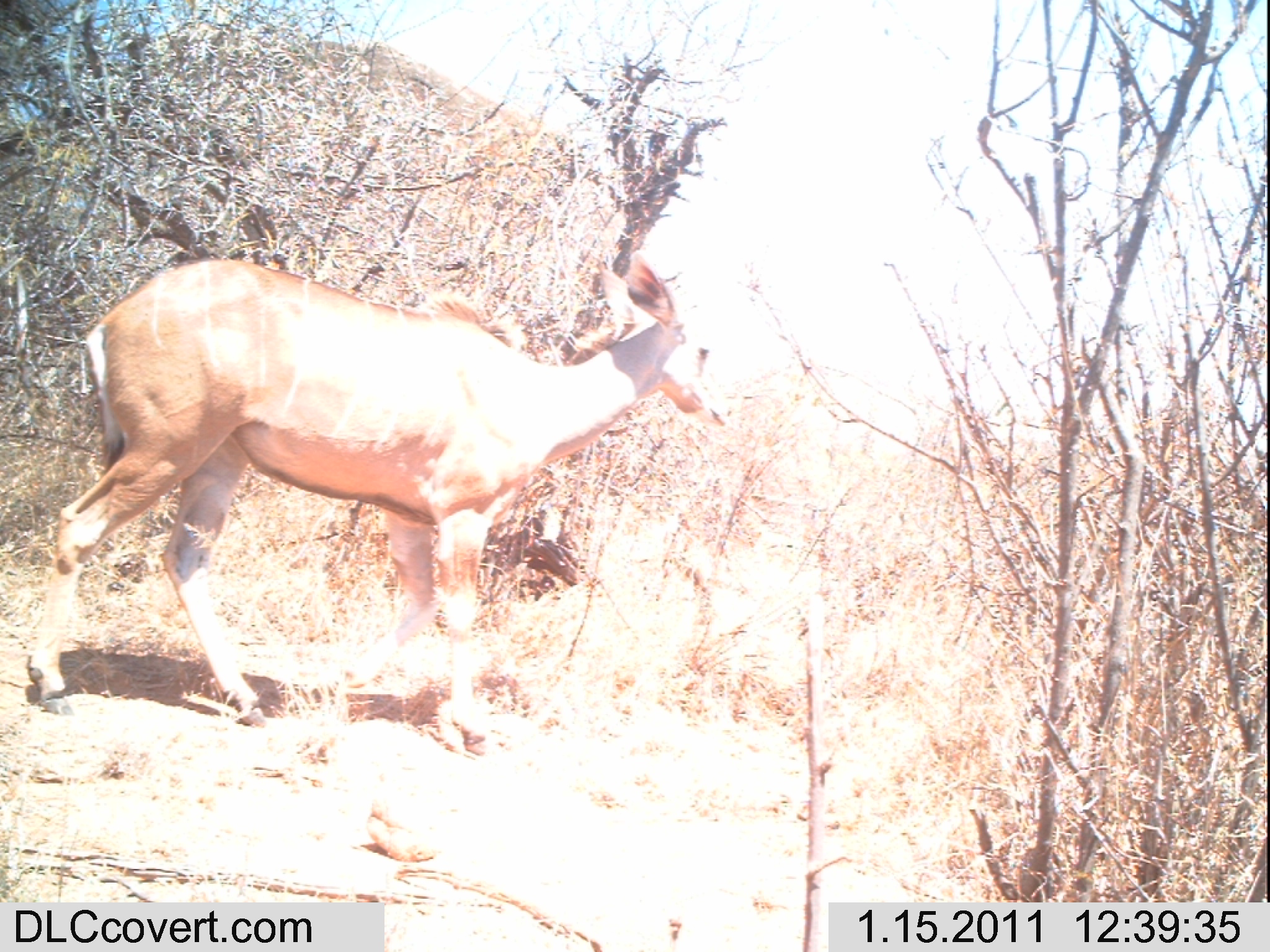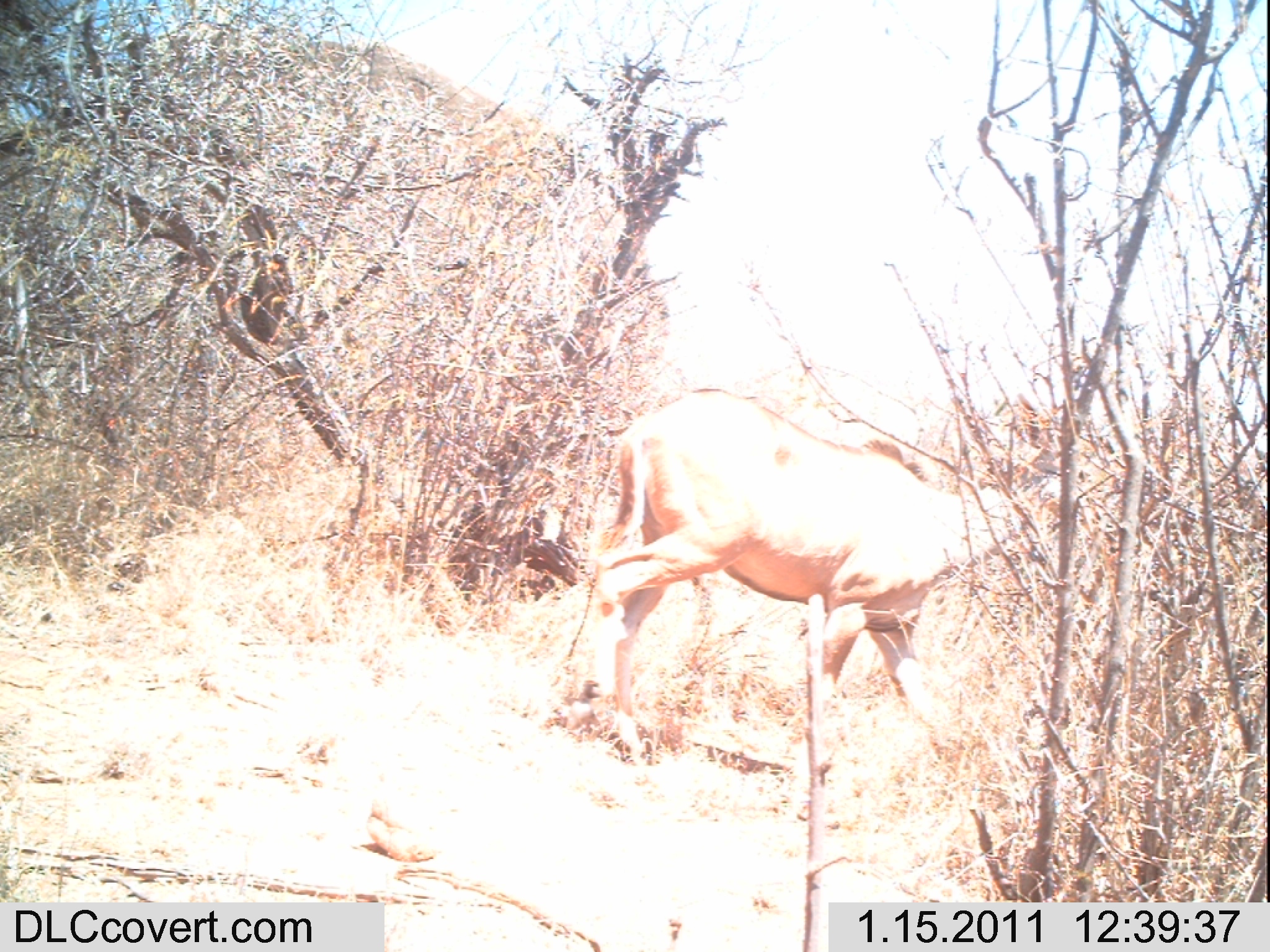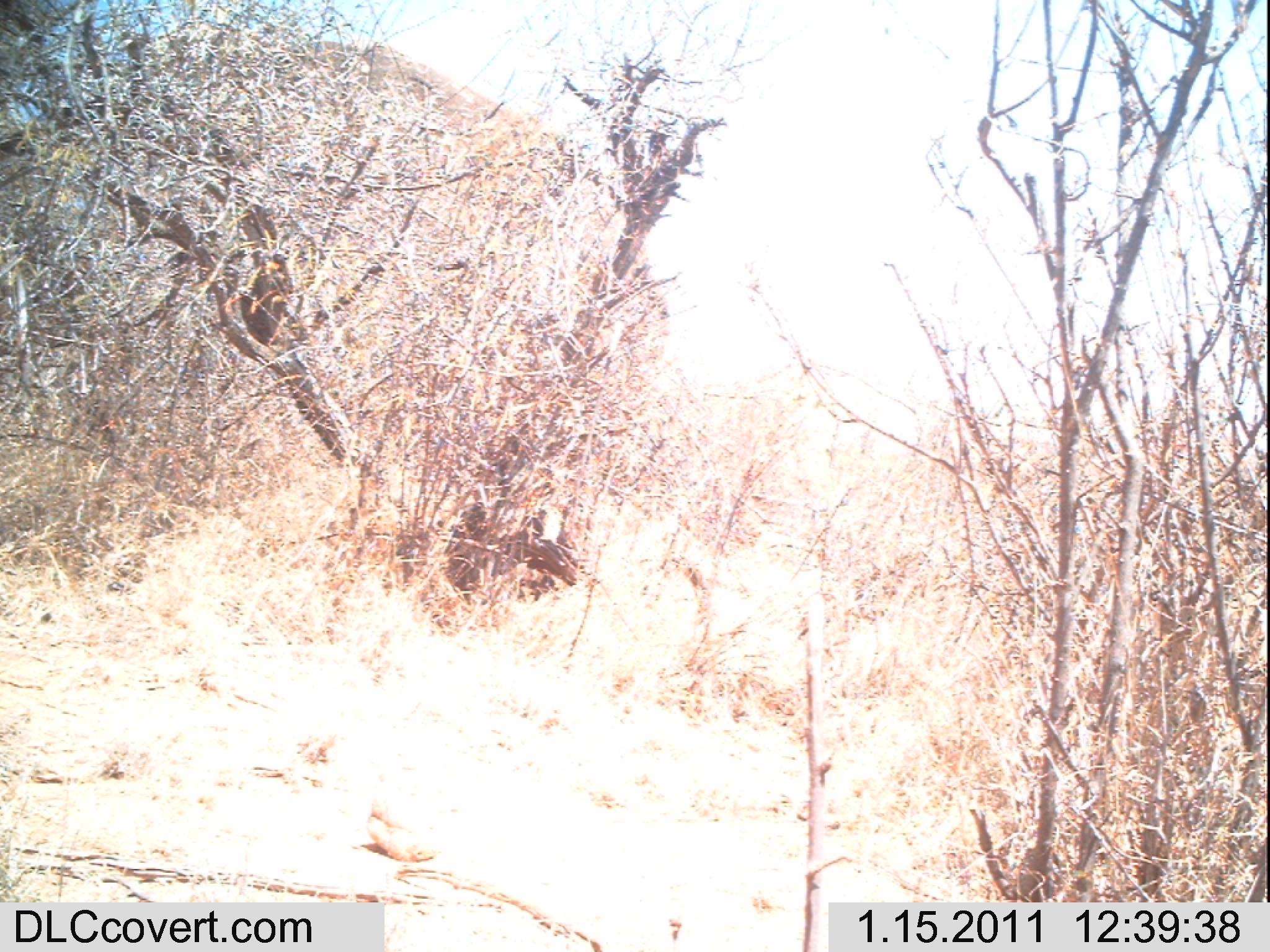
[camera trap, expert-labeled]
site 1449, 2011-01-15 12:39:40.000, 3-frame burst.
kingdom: Animalia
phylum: Chordata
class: Mammalia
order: Artiodactyla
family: Bovidae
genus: Tragelaphus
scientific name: Tragelaphus strepsiceros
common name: greater kudu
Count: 1.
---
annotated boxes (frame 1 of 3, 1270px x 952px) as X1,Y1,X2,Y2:
tragelaphus strepsiceros: 20,249,725,748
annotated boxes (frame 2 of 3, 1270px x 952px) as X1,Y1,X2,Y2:
tragelaphus strepsiceros: 560,384,1091,831